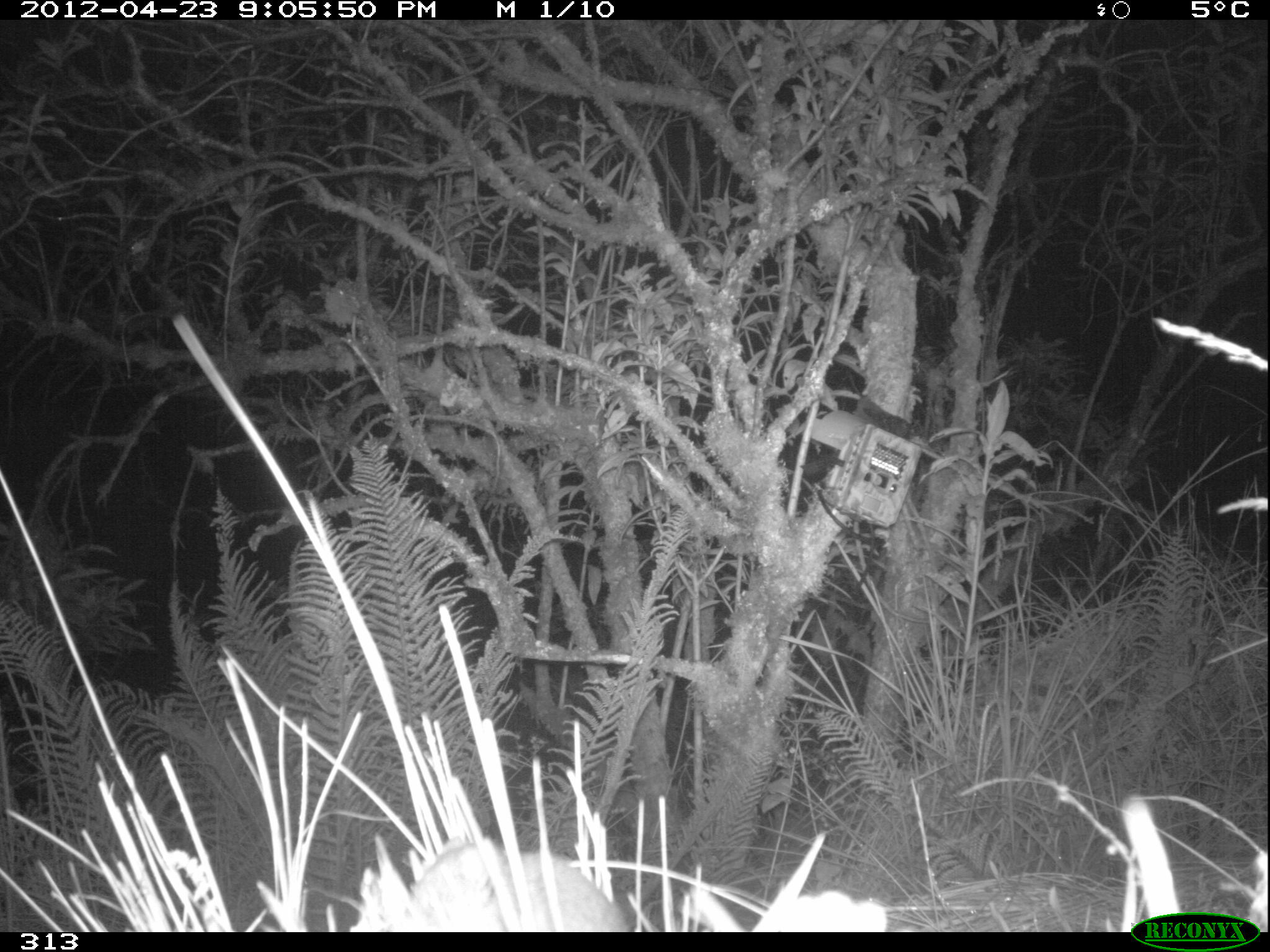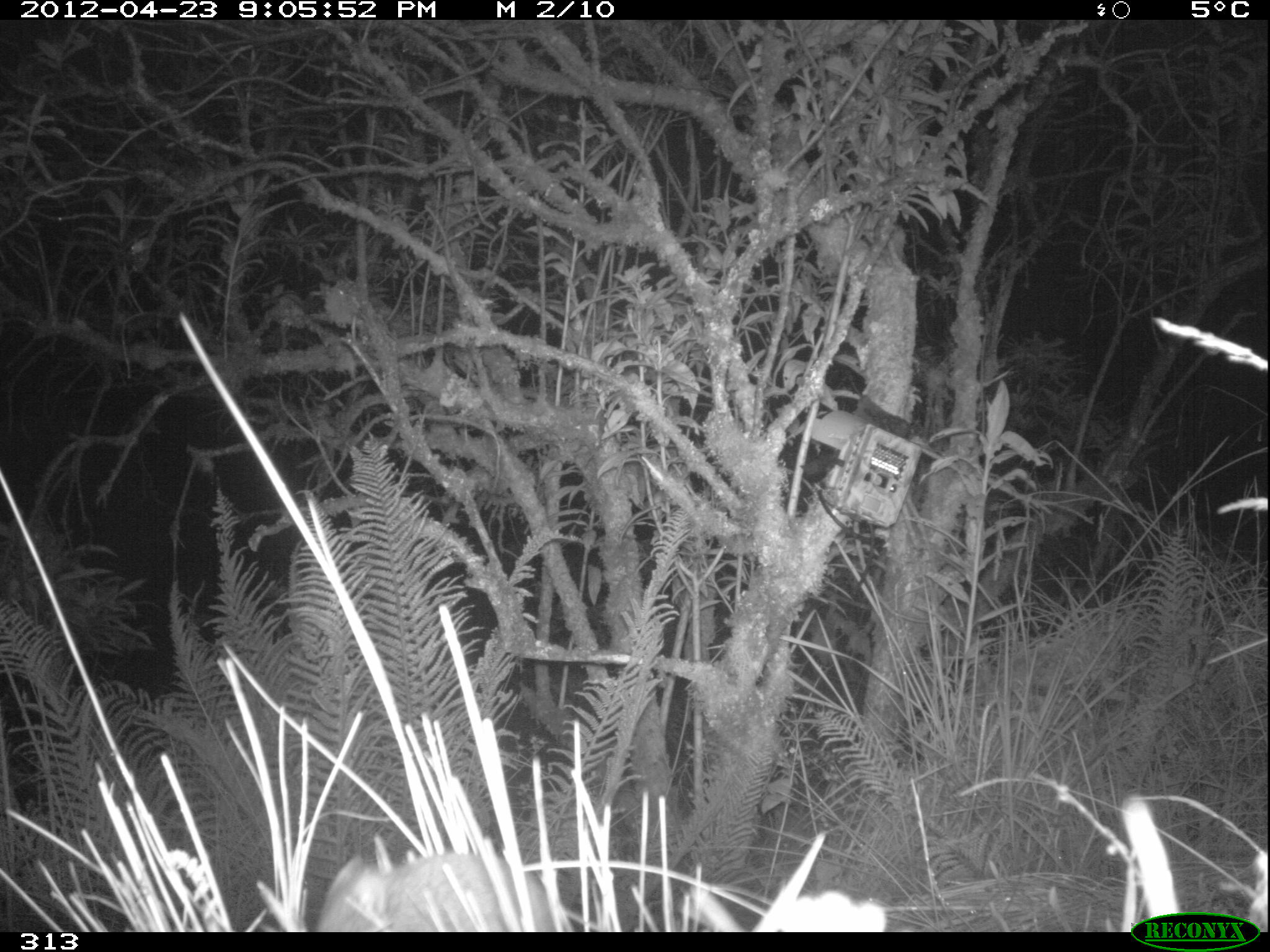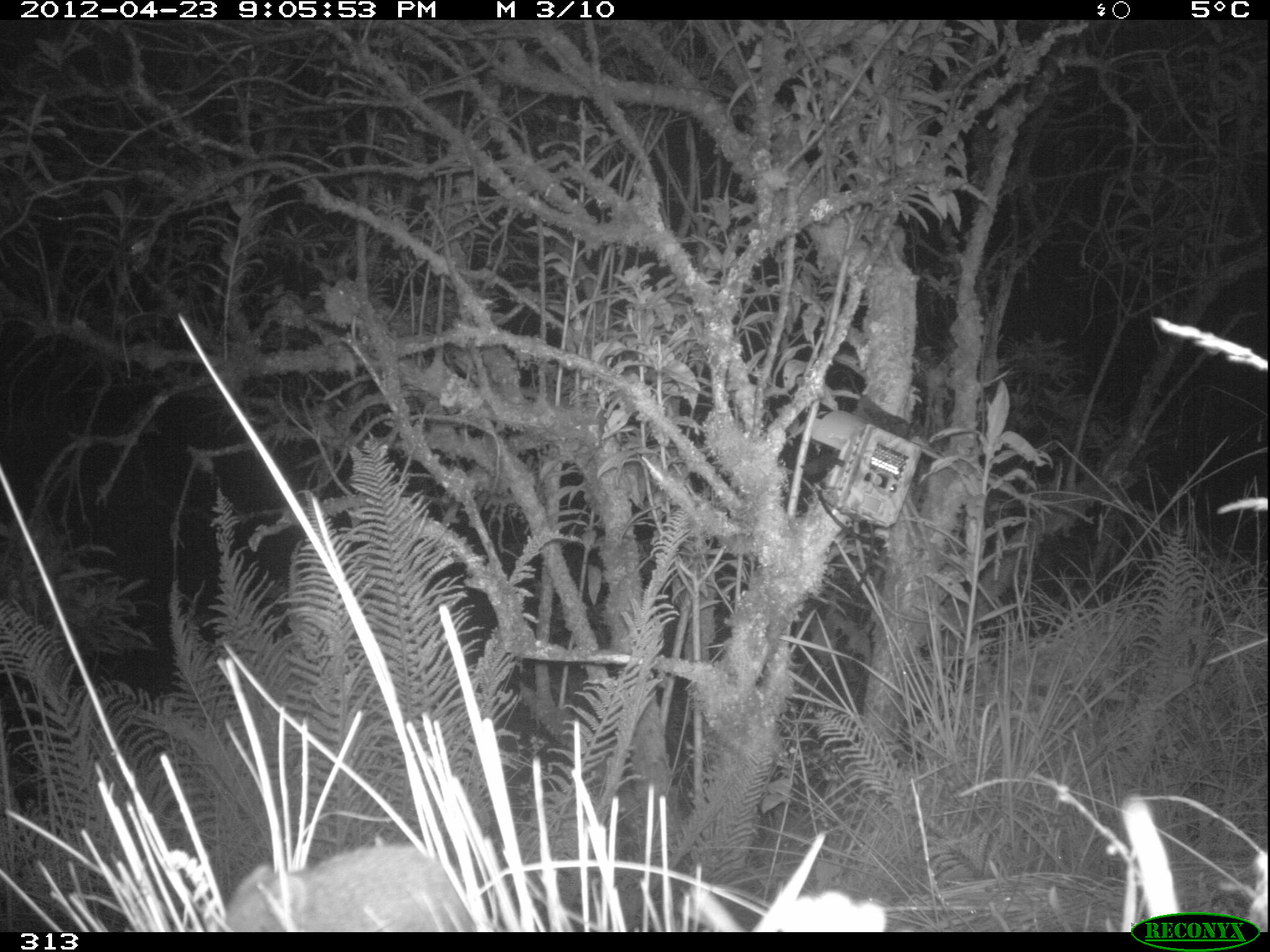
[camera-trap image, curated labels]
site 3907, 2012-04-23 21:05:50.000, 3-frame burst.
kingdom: Animalia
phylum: Chordata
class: Mammalia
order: Rodentia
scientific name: Rodentia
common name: rodents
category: unknown rodent